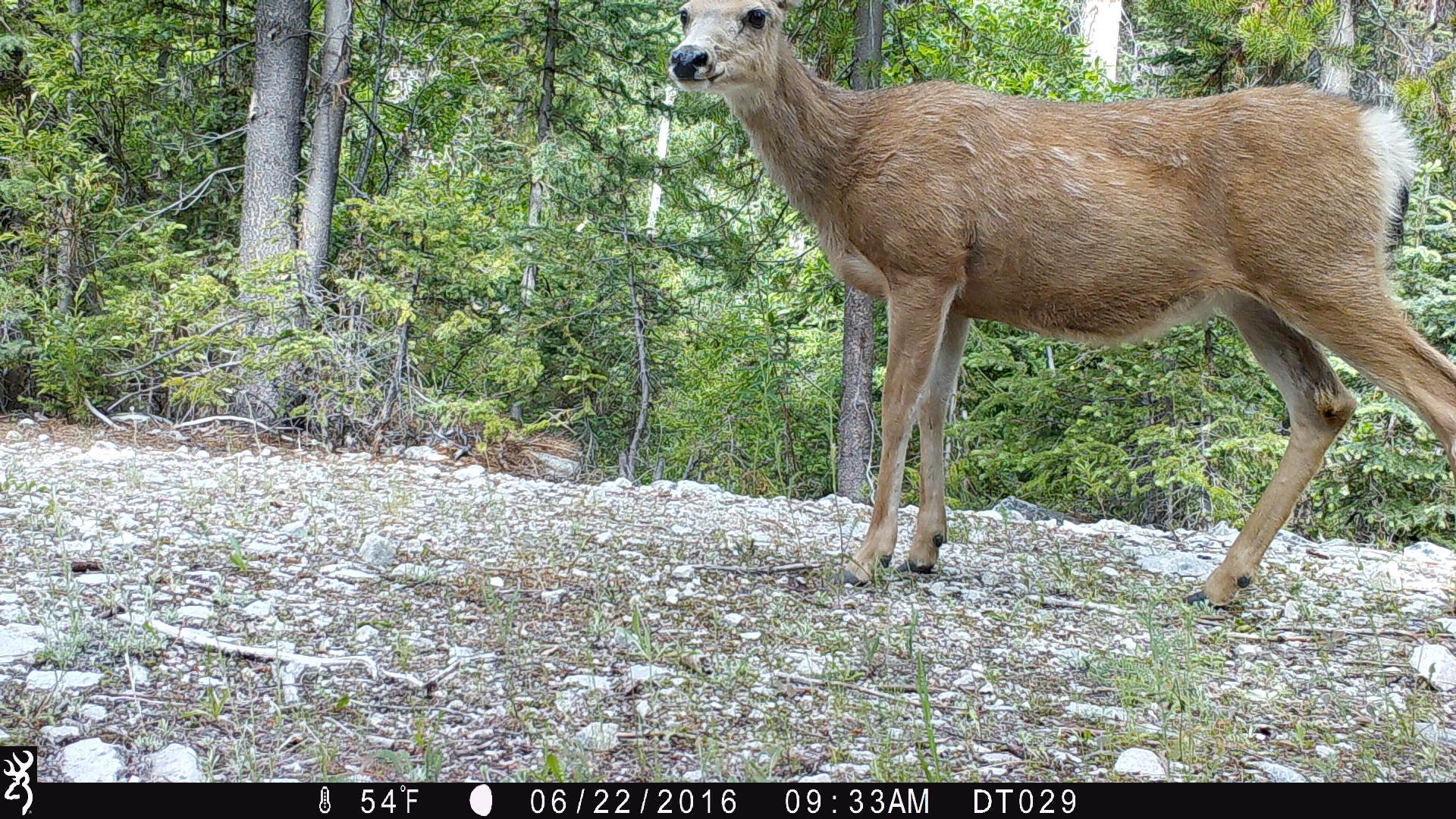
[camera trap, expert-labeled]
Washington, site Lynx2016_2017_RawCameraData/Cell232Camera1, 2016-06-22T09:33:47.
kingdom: Animalia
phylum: Chordata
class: Mammalia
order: Artiodactyla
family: Cervidae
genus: Odocoileus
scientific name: Odocoileus hemionus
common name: mule deer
Odocoileus hemionus (mule deer). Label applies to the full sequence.